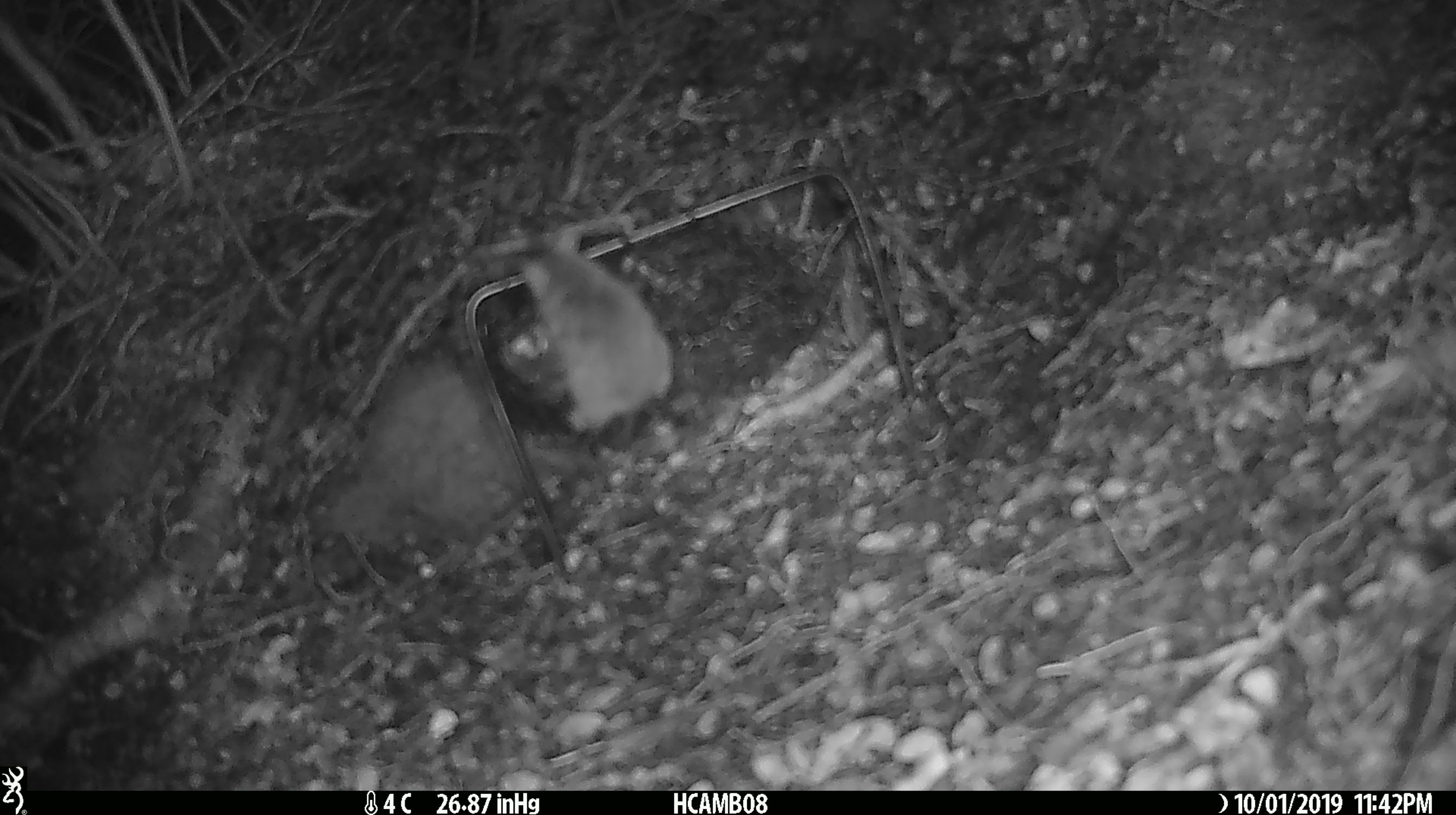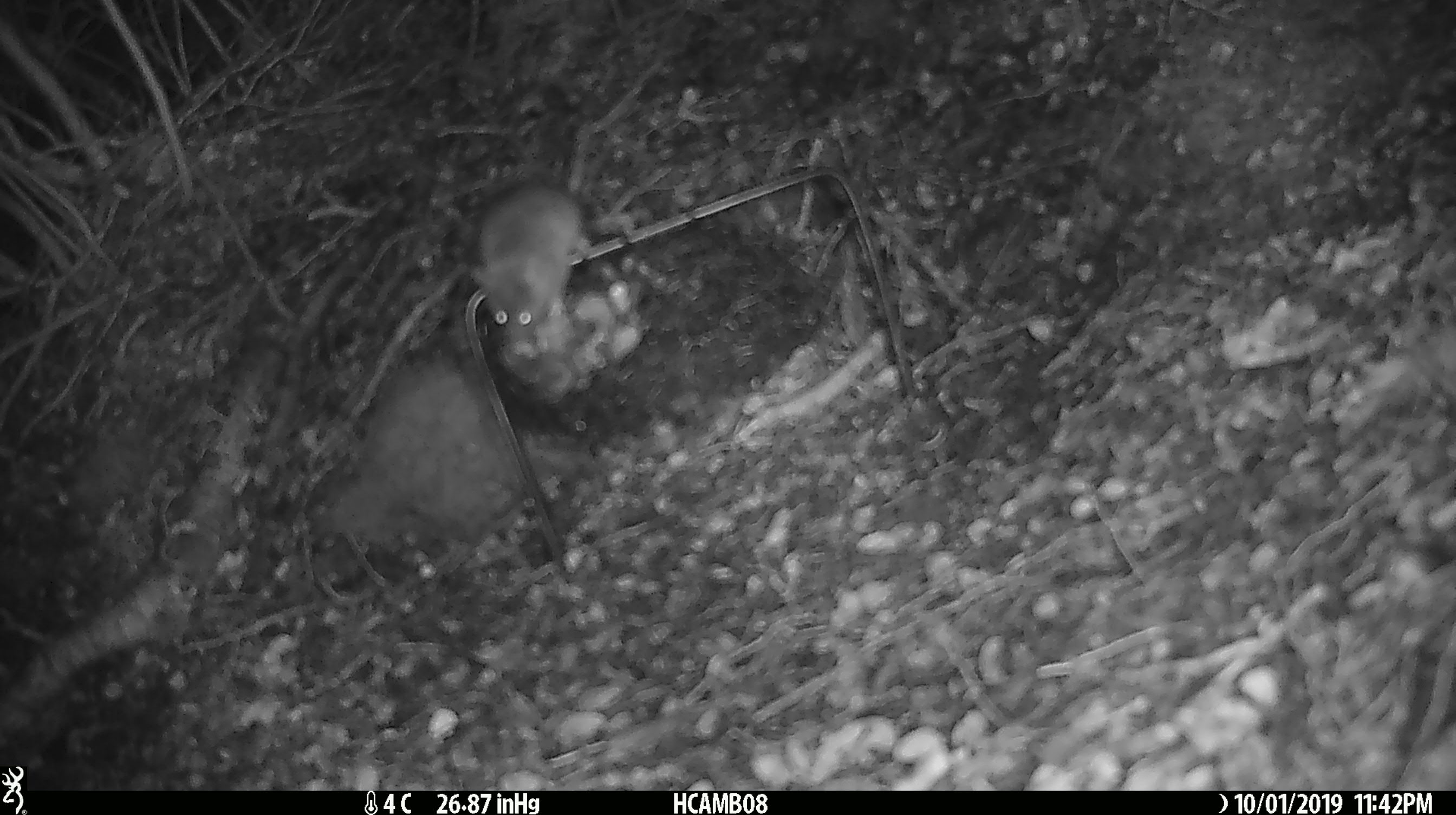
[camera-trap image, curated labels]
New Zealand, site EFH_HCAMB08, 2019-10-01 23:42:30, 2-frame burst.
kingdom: Animalia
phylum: Chordata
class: Mammalia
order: Rodentia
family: Muridae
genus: Mus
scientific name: Mus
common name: mouse